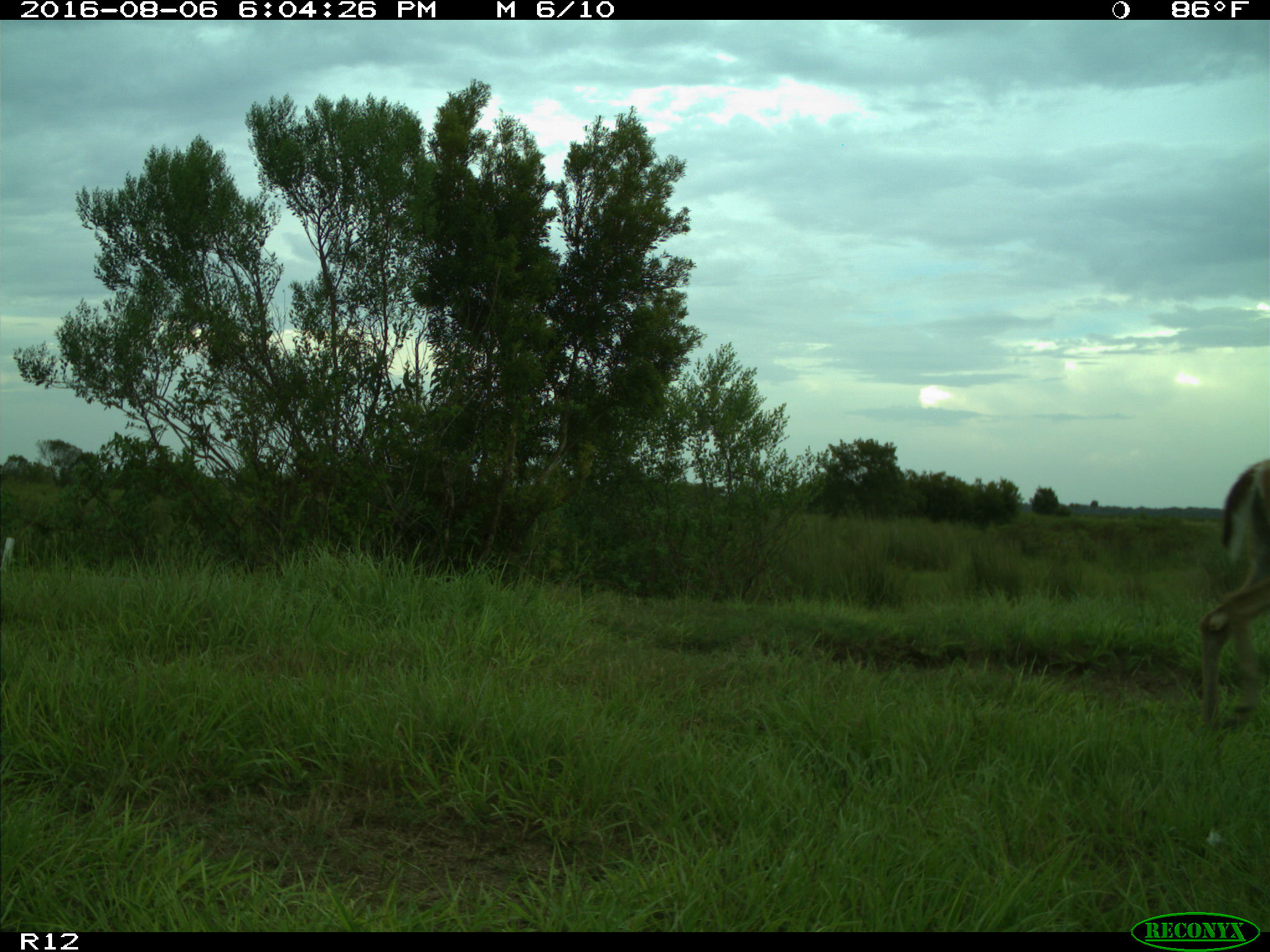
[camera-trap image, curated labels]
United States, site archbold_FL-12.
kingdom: Animalia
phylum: Chordata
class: Mammalia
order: Artiodactyla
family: Cervidae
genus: Odocoileus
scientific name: Odocoileus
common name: deer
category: unidentified deer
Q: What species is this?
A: Unidentified deer (deer) (Odocoileus).